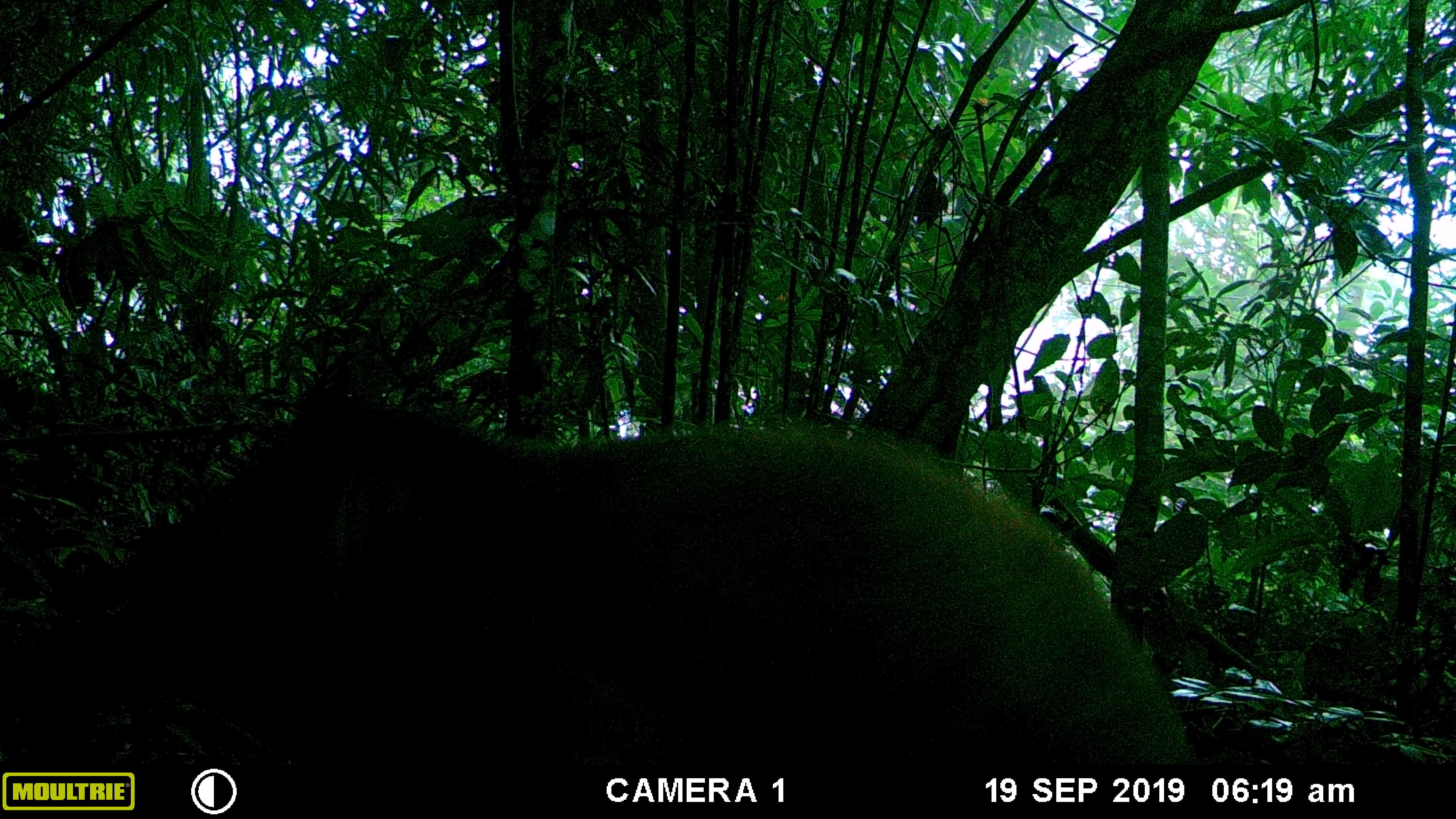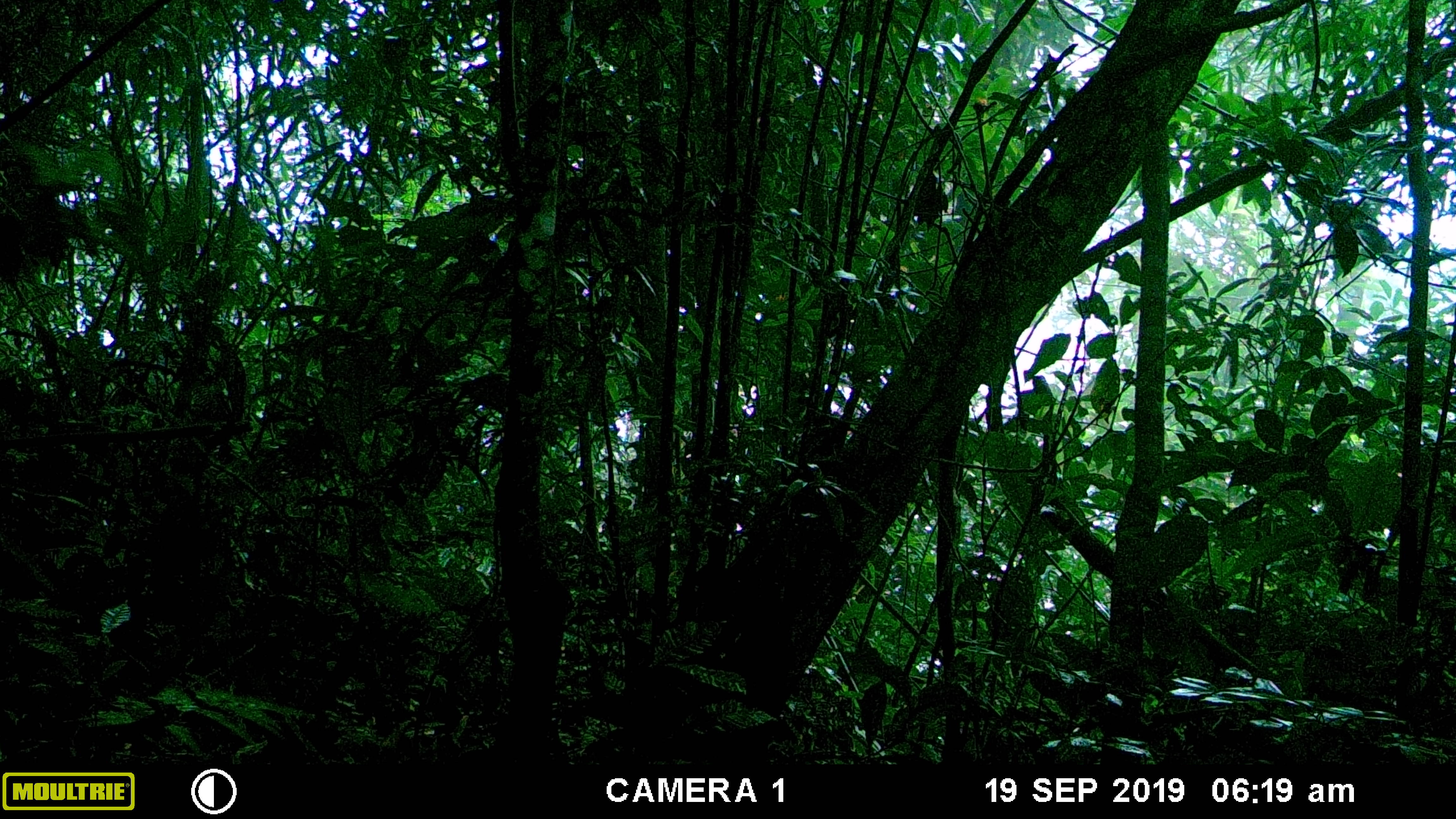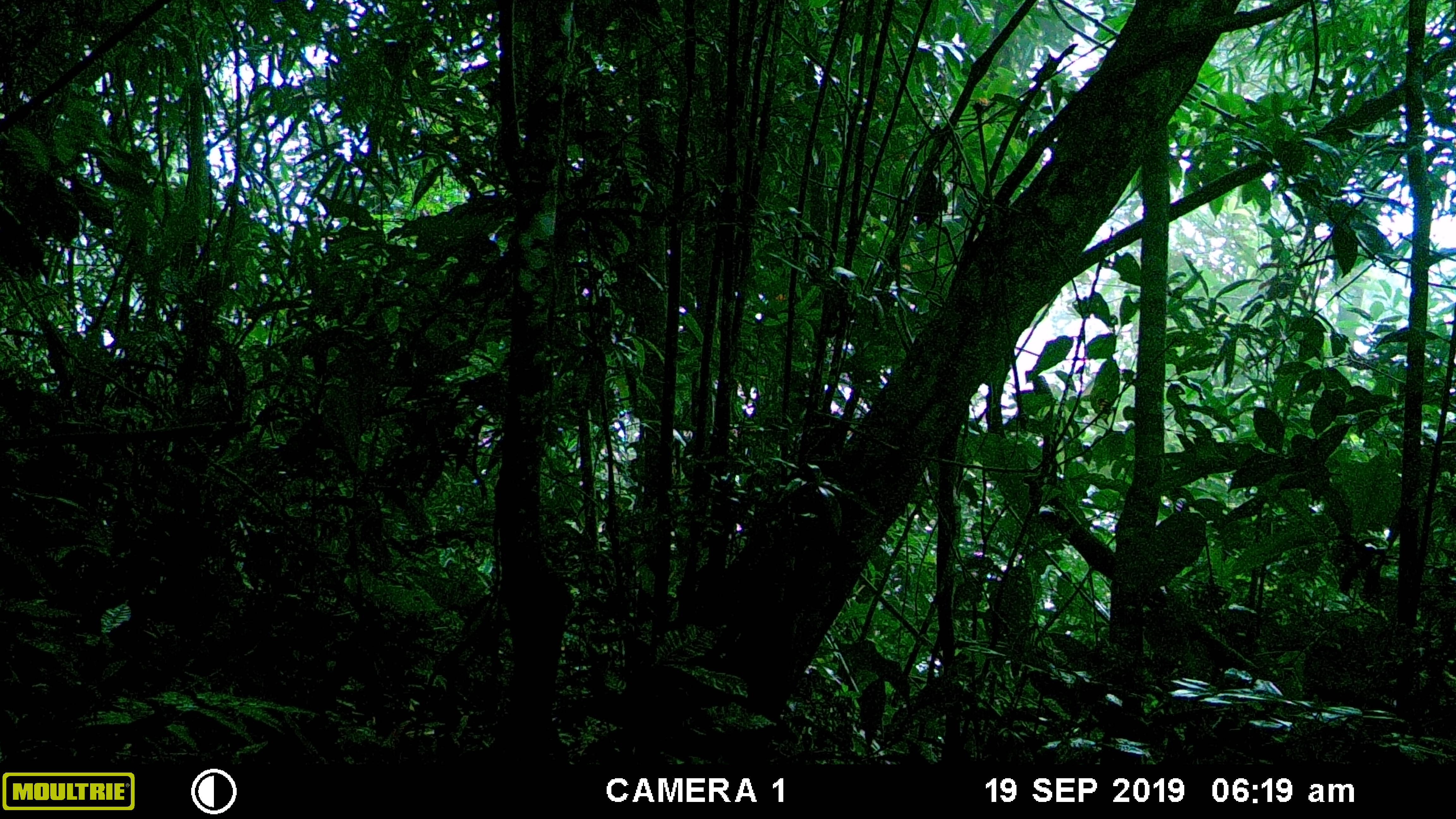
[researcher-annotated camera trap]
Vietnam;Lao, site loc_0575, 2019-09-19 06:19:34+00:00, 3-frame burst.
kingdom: Animalia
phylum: Chordata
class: Mammalia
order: Artiodactyla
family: Suidae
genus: Sus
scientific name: Sus scrofa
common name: eurasian wild pig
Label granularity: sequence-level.